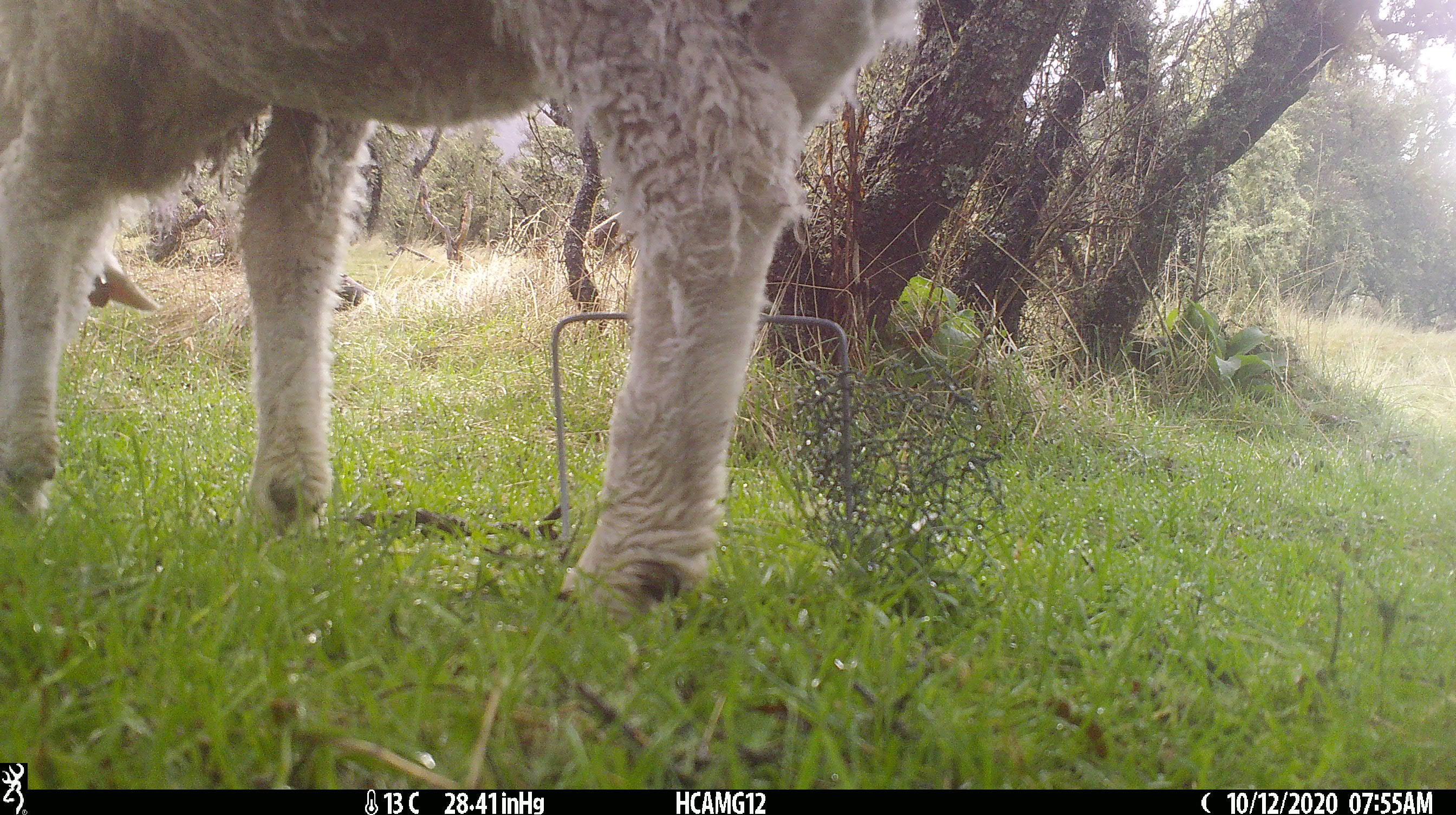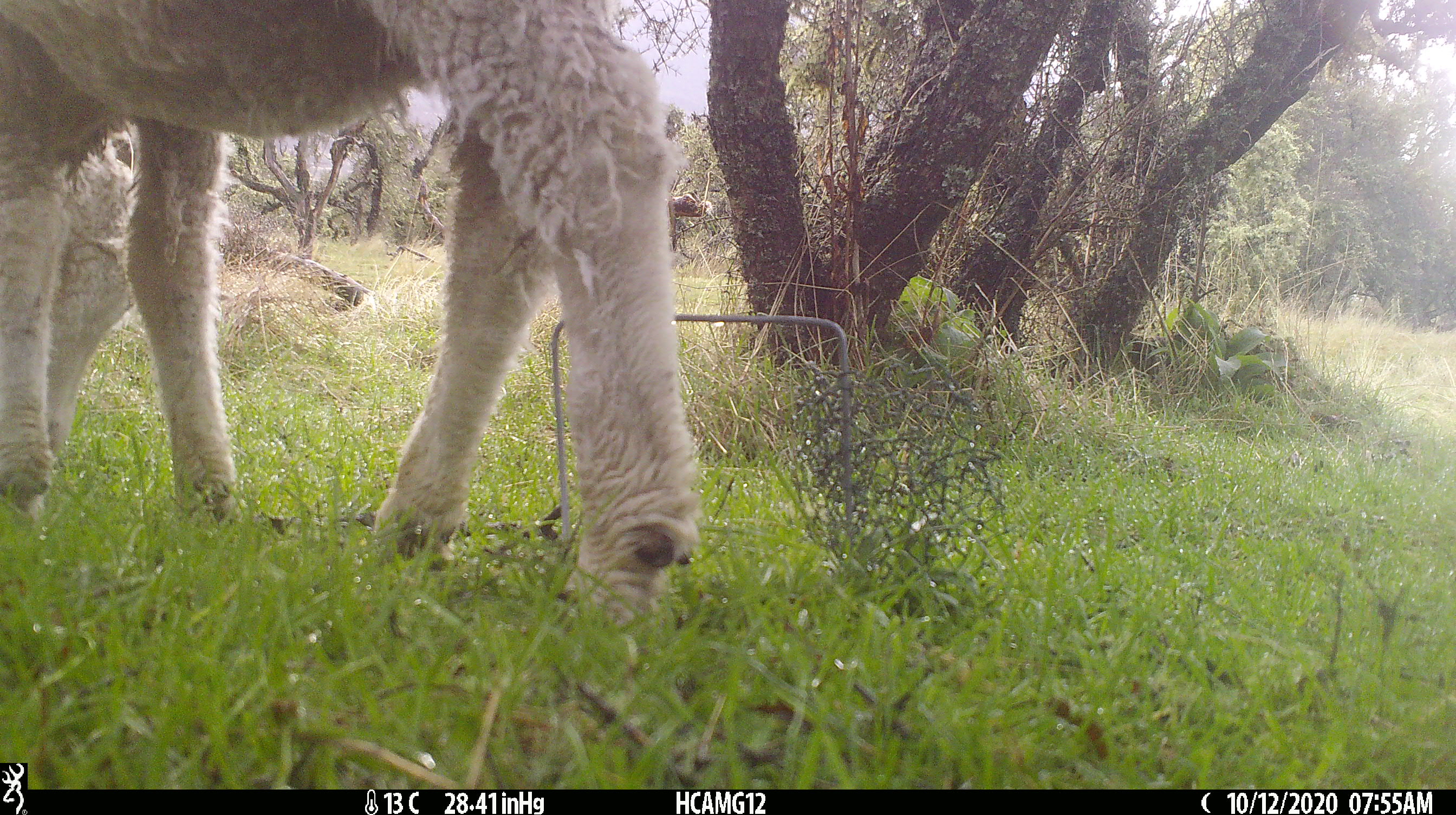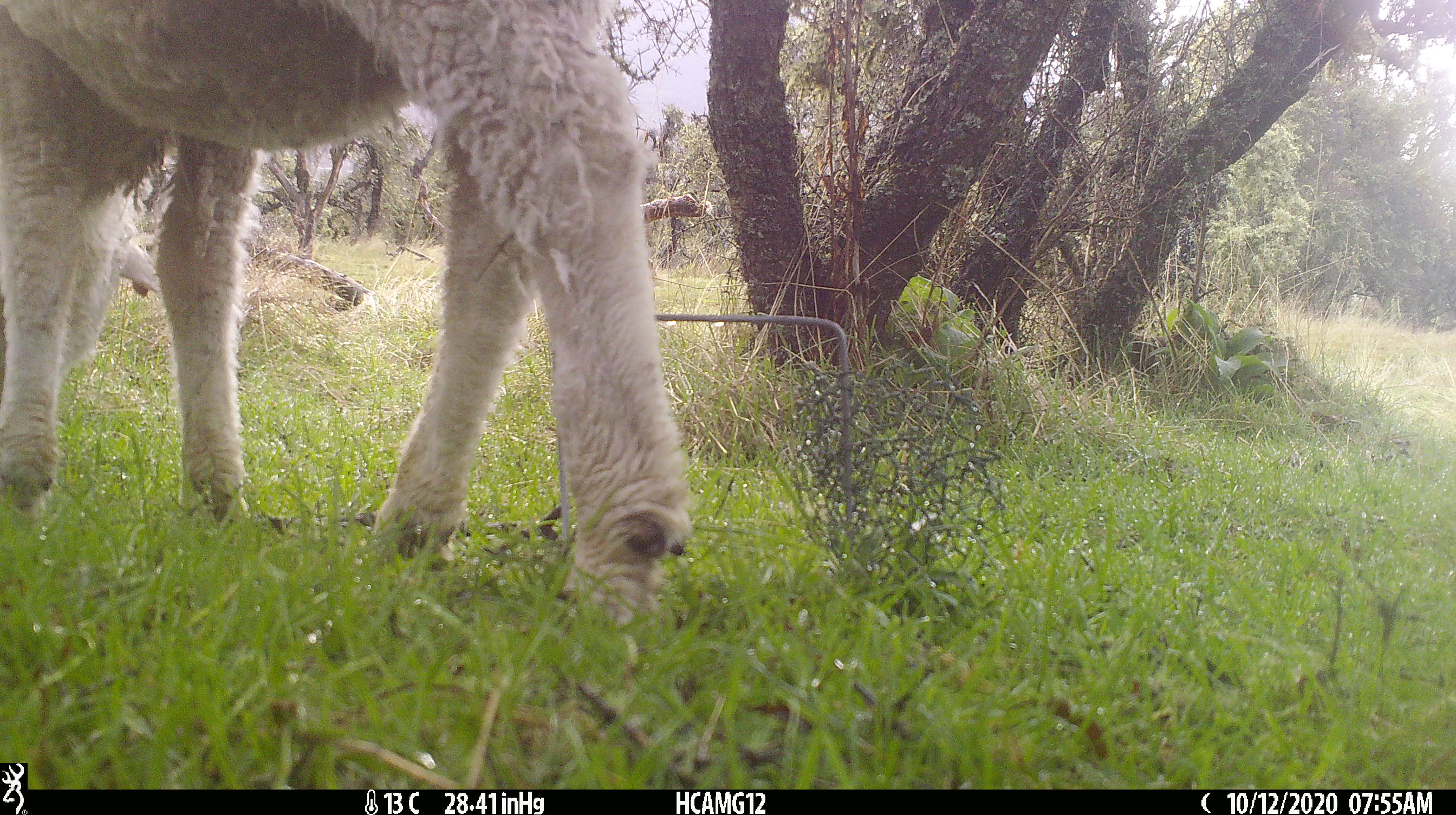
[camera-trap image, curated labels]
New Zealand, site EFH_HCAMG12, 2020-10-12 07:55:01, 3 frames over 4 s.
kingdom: Animalia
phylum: Chordata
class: Mammalia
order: Artiodactyla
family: Bovidae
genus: Ovis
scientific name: Ovis aries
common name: domestic sheep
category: sheep